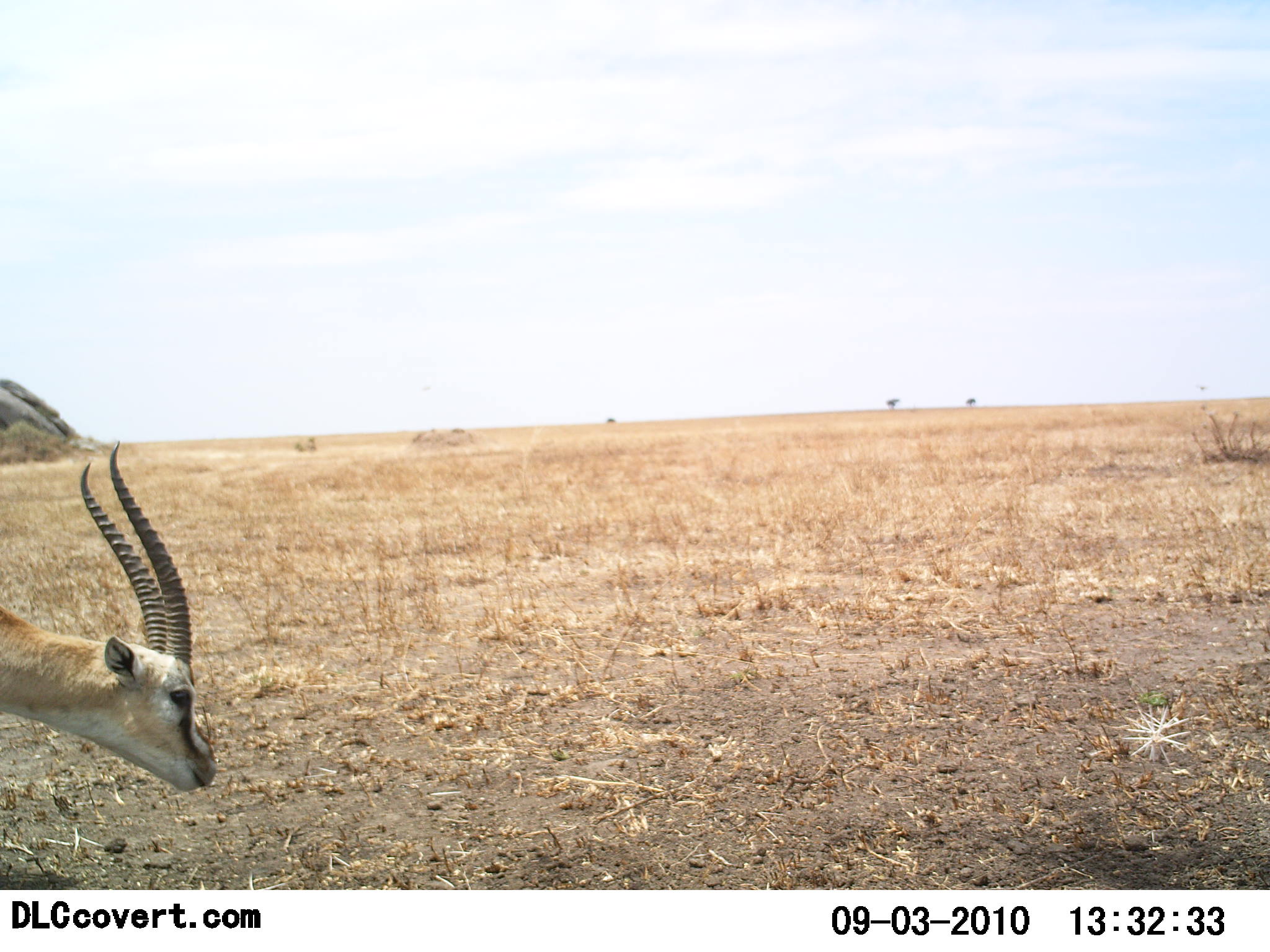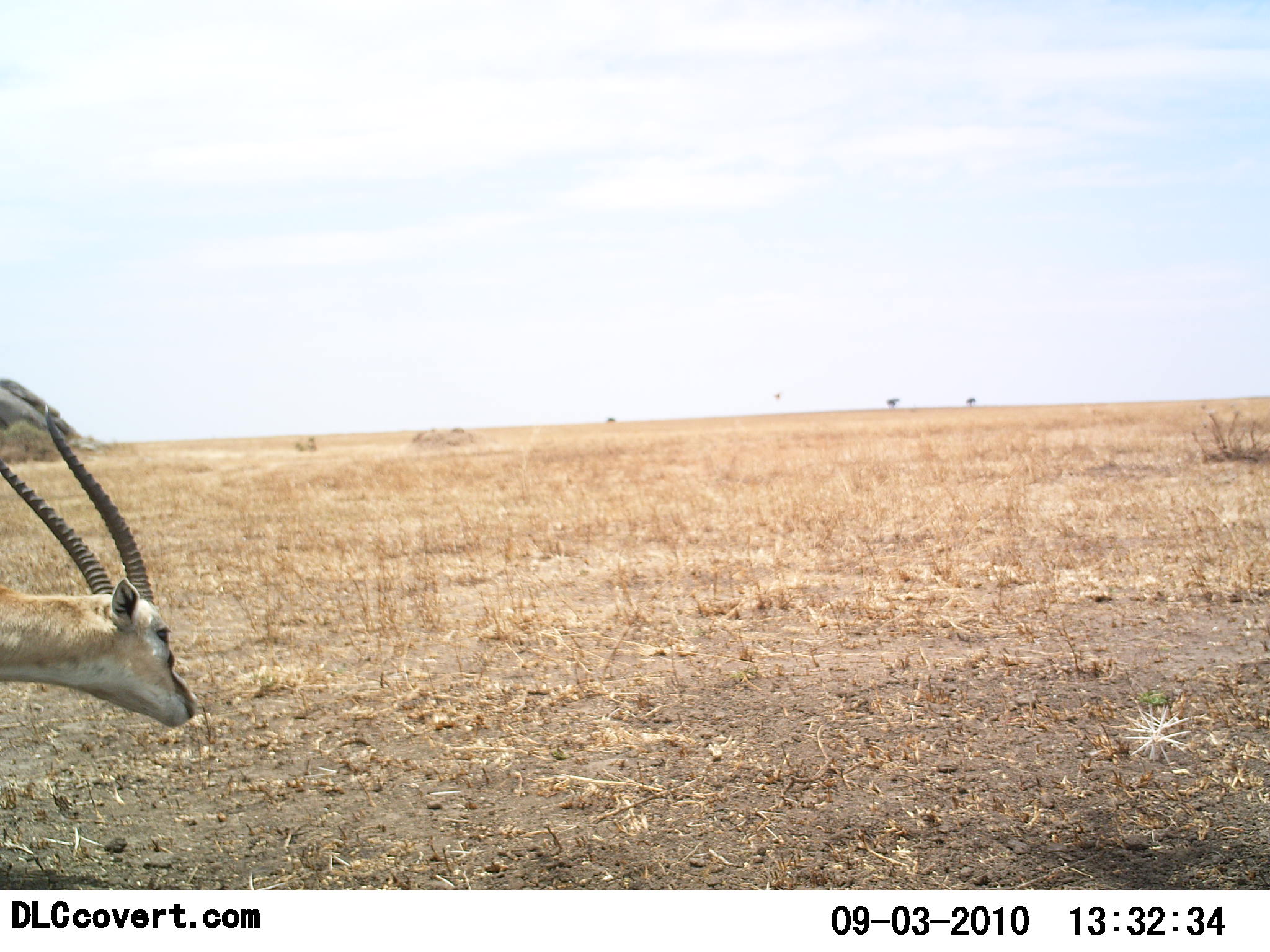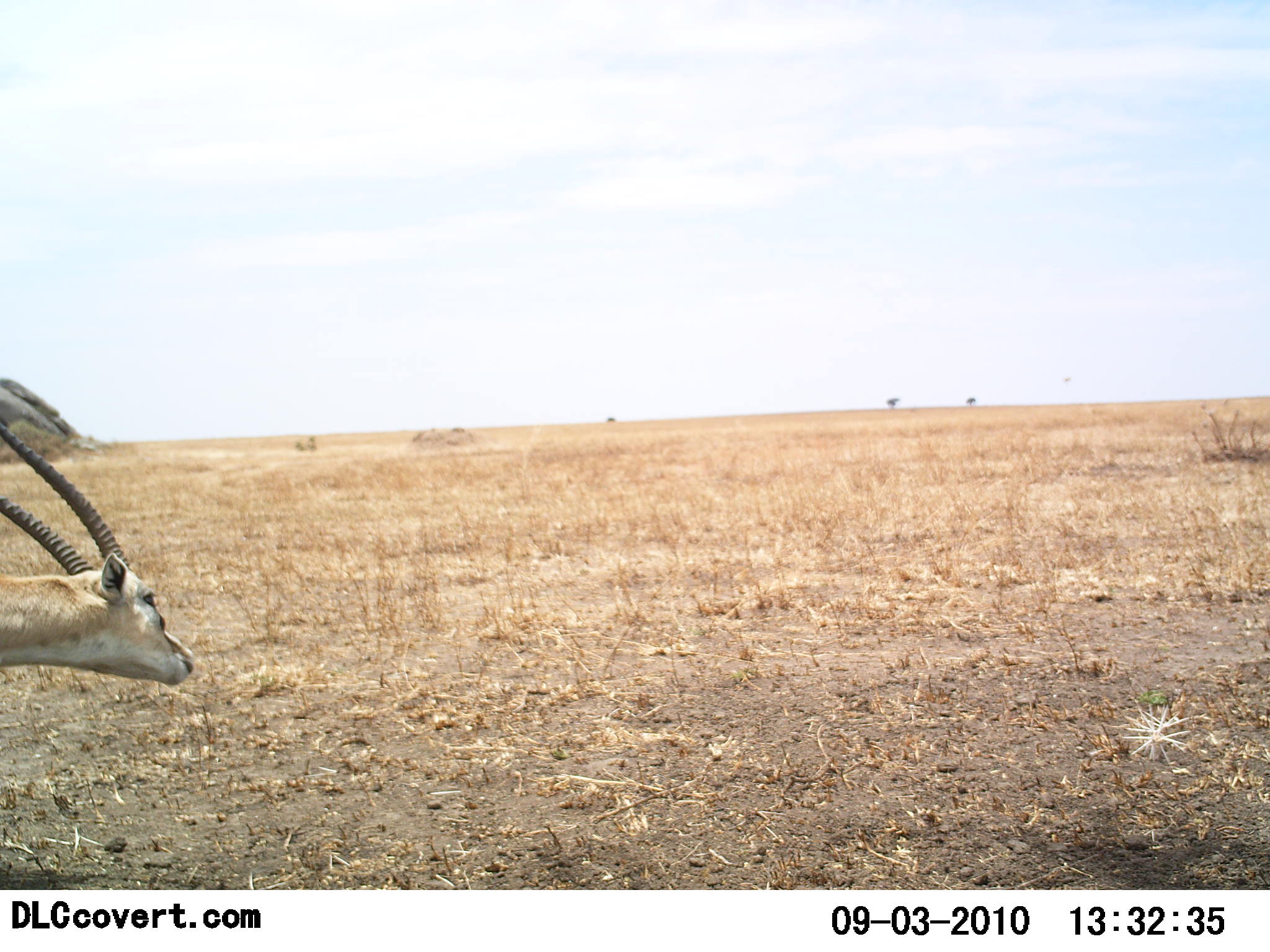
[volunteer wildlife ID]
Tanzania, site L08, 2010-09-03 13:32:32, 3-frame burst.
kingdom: Animalia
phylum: Chordata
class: Mammalia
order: Artiodactyla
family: Bovidae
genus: Eudorcas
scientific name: Eudorcas thomsonii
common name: thomson's gazelle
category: gazellethomsons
Gazellethomsons (thomson's gazelle) (Eudorcas thomsonii), count 1. Behavior (volunteer vote fractions): standing 56%, resting 0%, moving 31%, interacting 0%. Young present (vote fraction): 0%. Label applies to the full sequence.